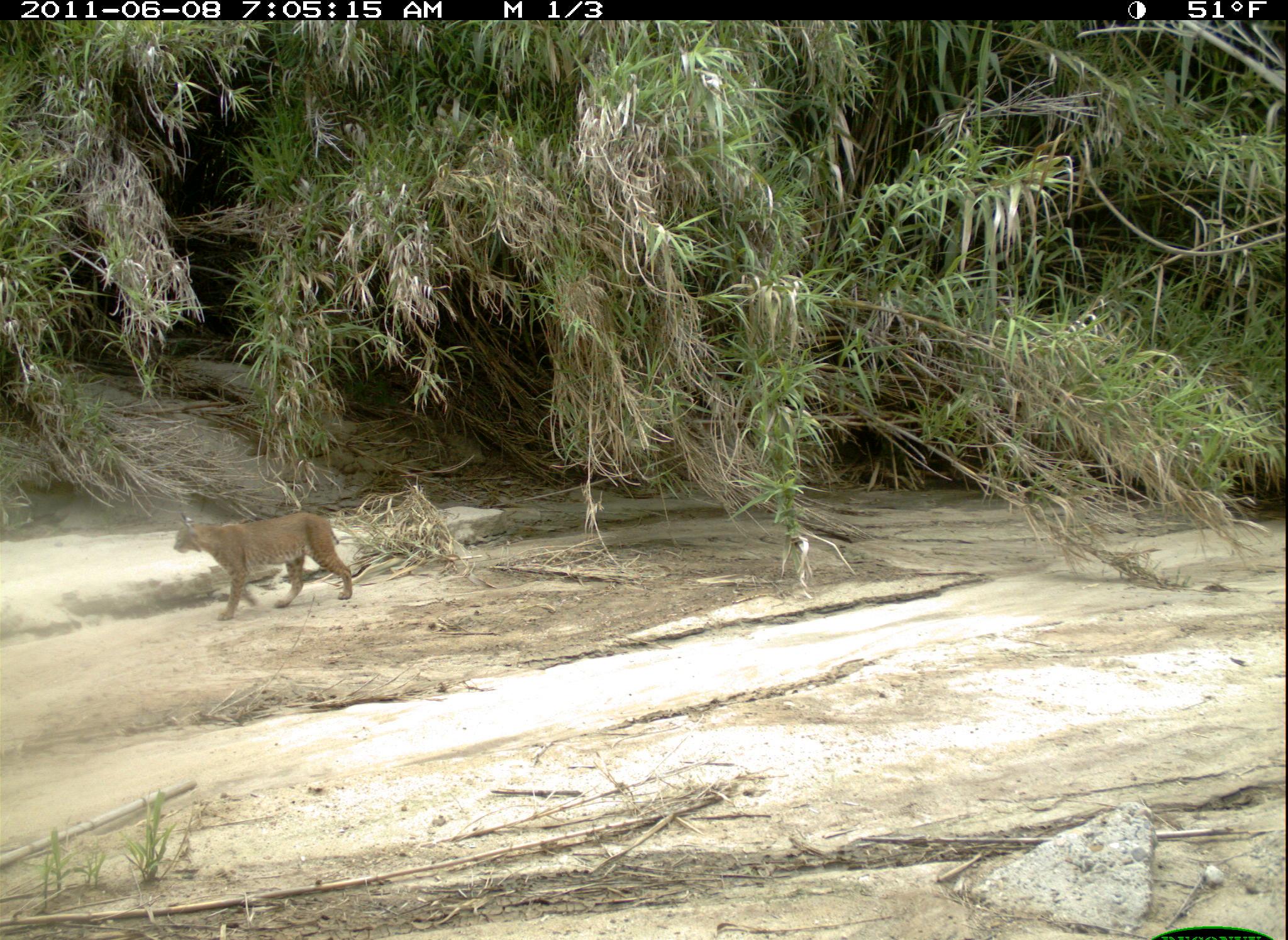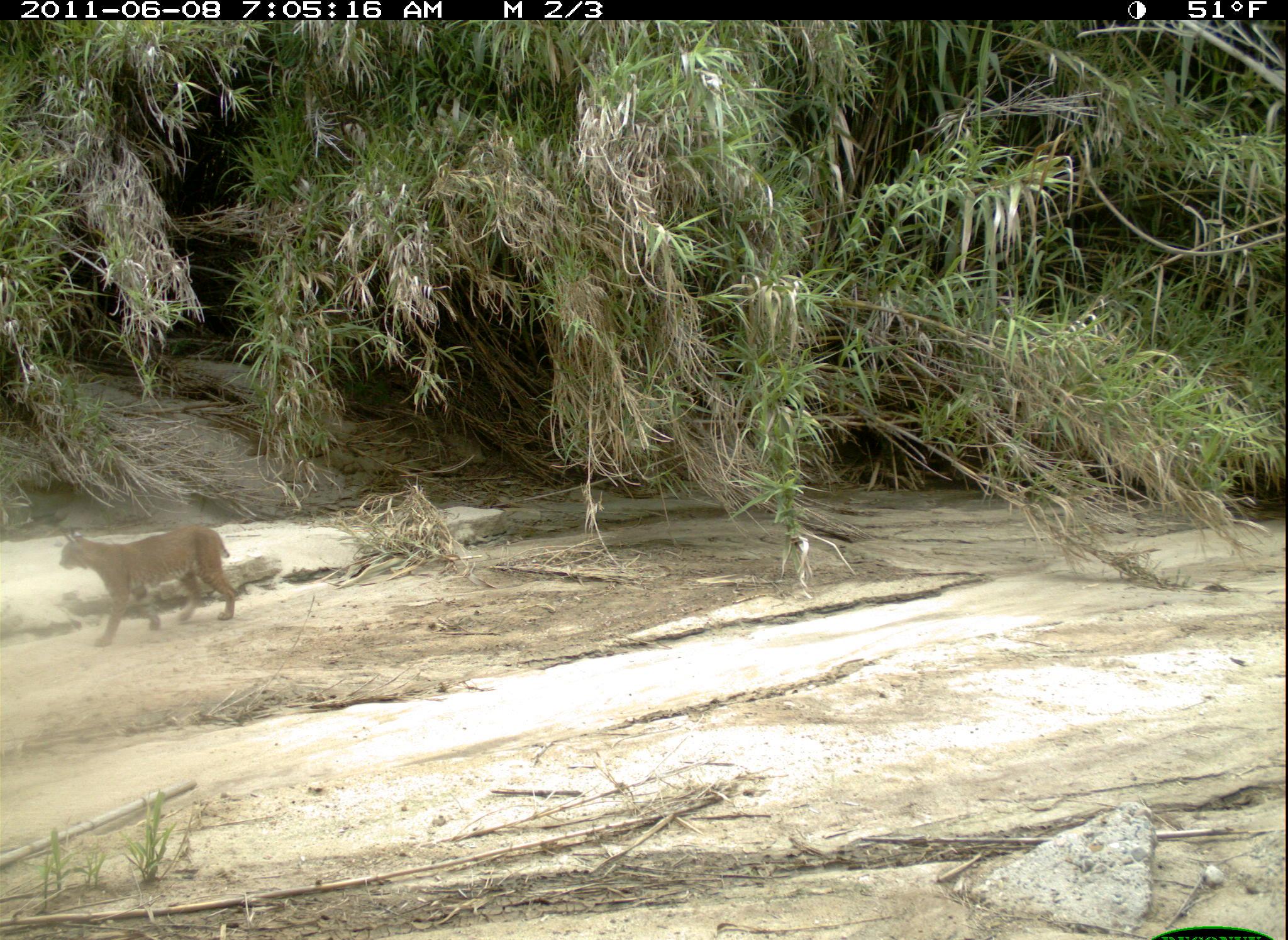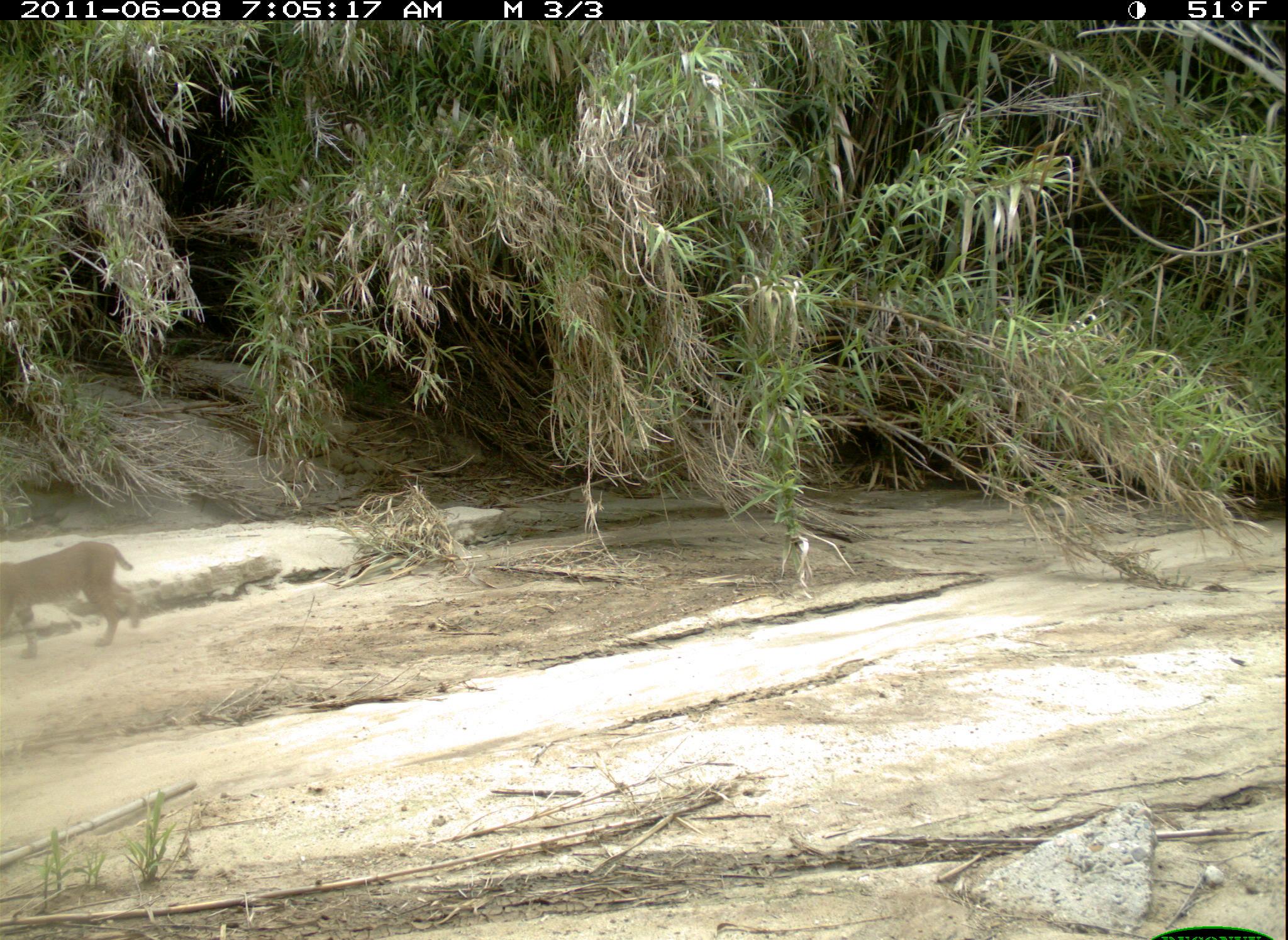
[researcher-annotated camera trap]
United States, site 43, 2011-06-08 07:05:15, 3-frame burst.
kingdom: Animalia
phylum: Chordata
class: Mammalia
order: Carnivora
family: Felidae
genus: Lynx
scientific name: Lynx rufus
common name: bobcat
Bobcat (Lynx rufus).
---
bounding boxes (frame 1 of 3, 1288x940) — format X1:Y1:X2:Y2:
bobcat: 155:501:396:628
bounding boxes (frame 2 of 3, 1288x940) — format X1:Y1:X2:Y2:
bobcat: 50:515:246:649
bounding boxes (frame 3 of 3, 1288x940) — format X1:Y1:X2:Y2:
bobcat: 2:533:156:662